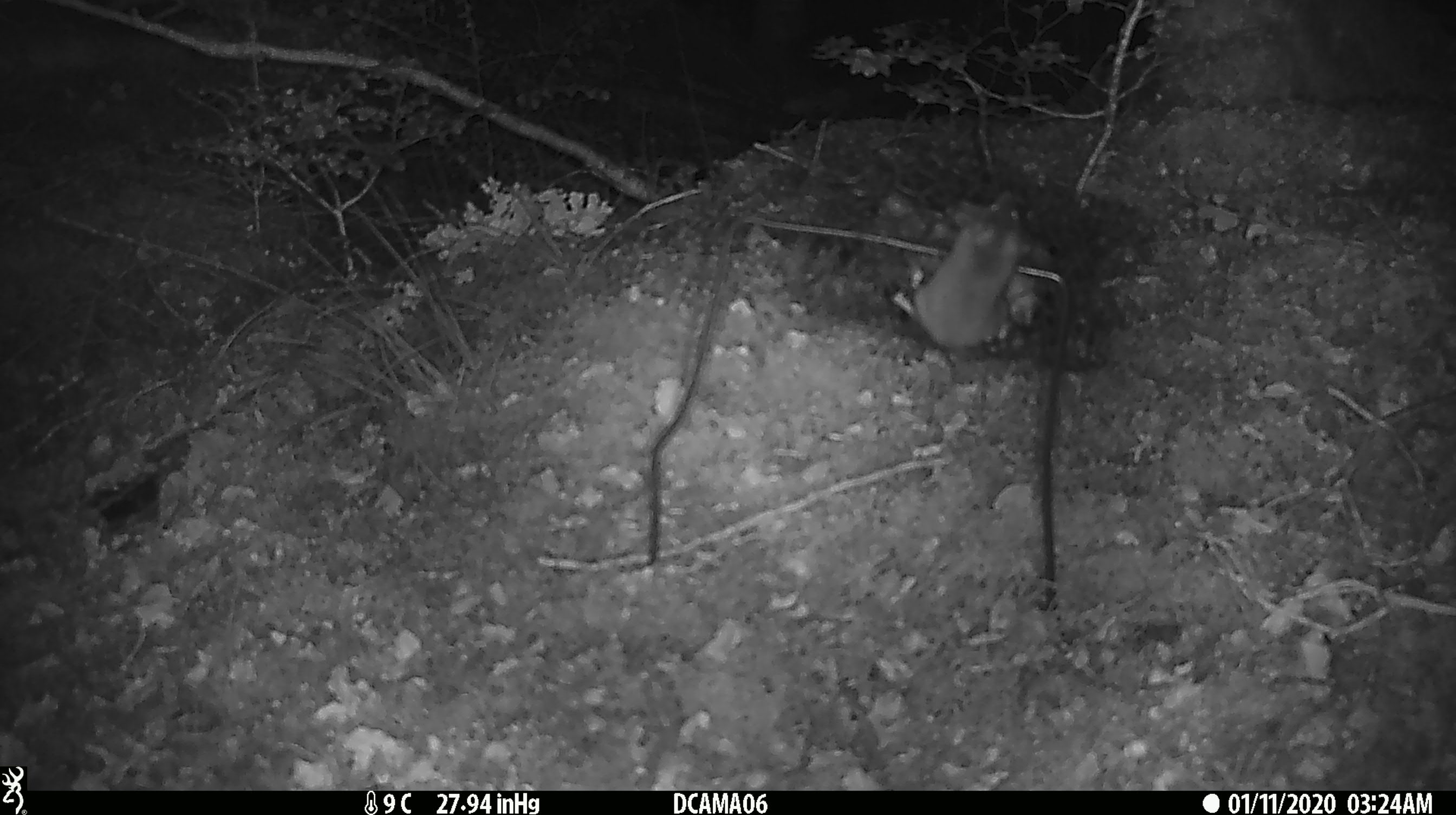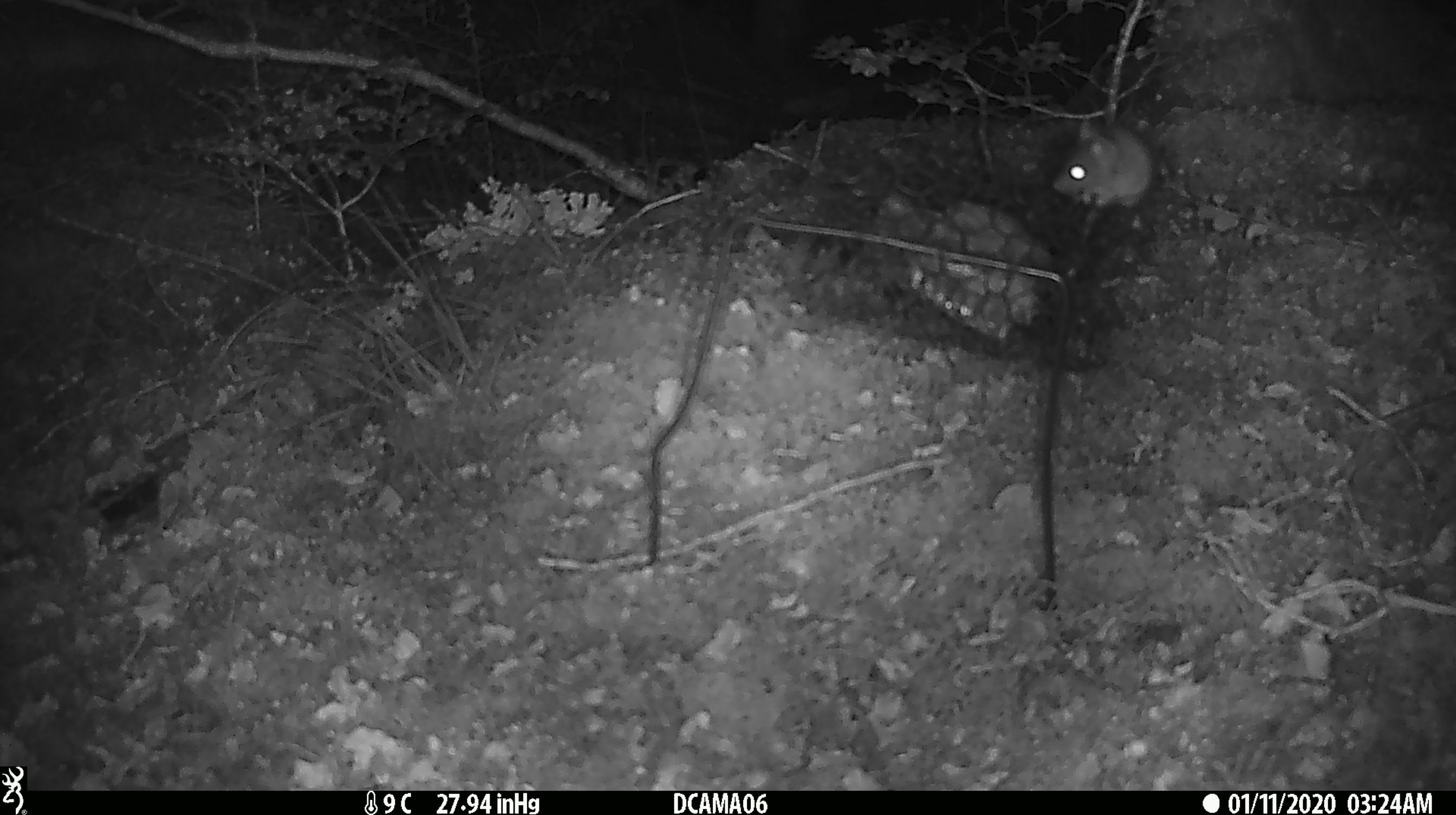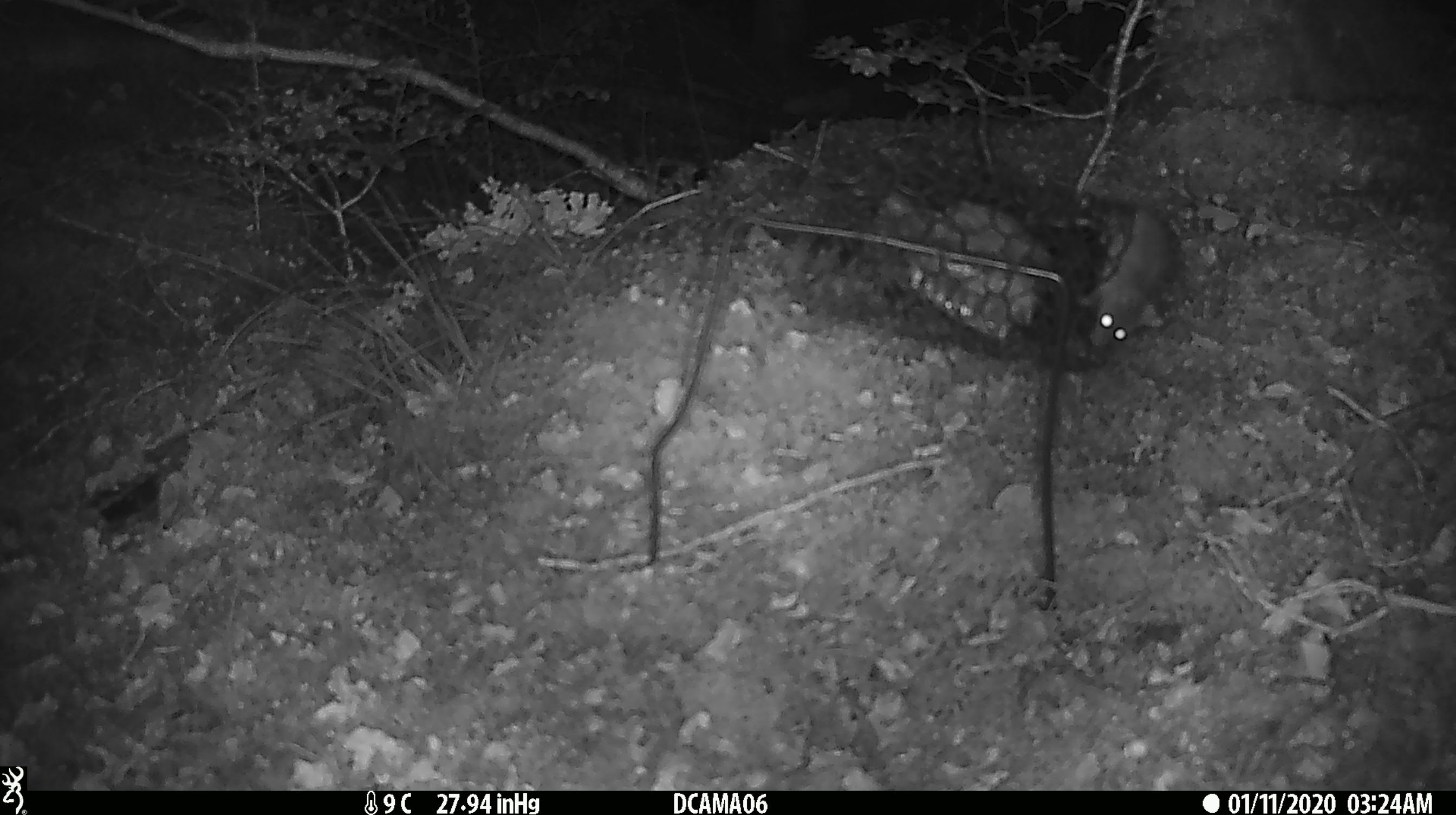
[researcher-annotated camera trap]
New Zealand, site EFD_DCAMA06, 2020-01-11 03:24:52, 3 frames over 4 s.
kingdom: Animalia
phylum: Chordata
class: Mammalia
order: Rodentia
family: Muridae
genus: Mus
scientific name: Mus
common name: mouse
Mouse (Mus).